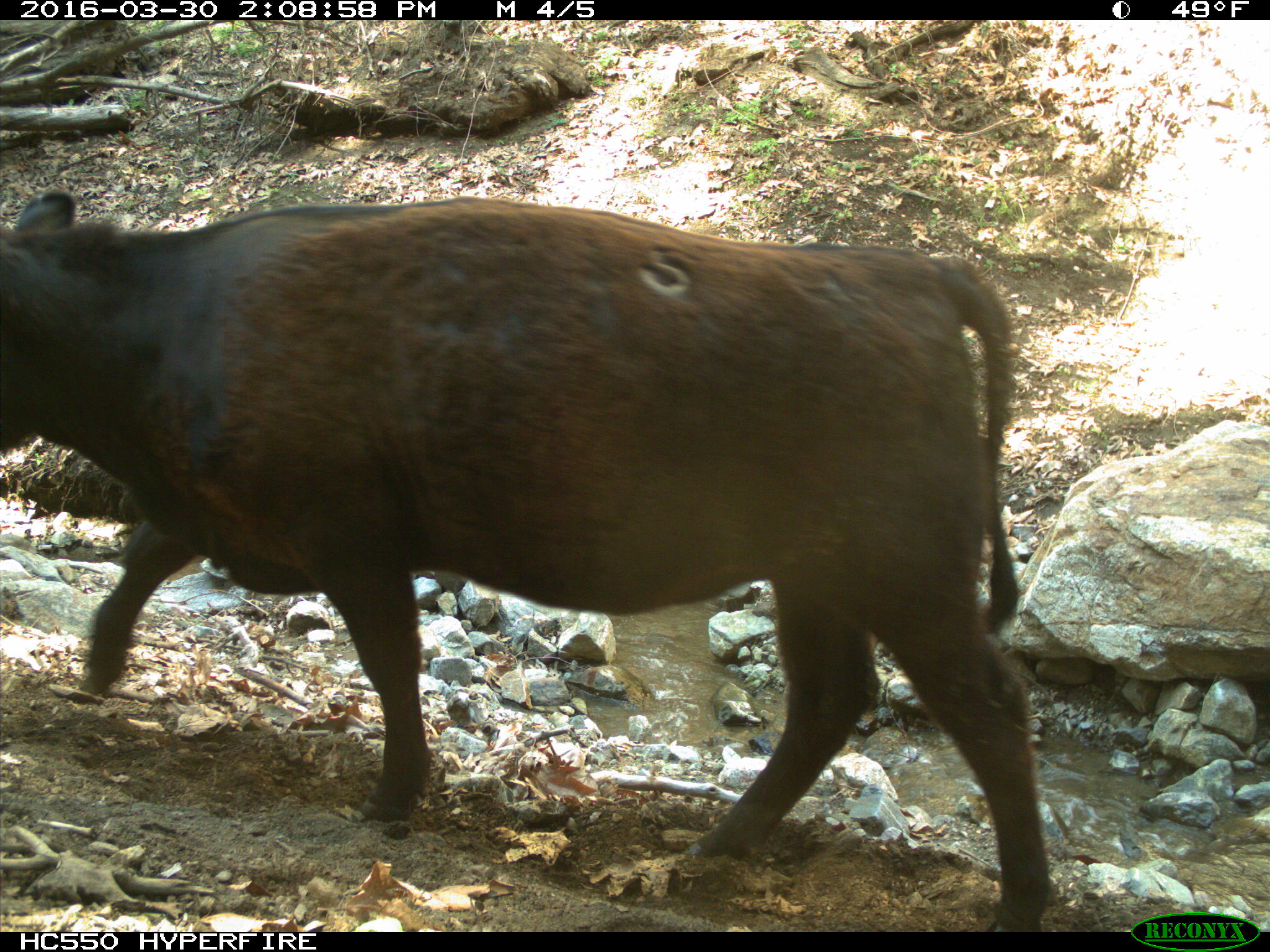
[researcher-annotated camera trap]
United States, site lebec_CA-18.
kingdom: Animalia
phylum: Chordata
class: Mammalia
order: Artiodactyla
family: Bovidae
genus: Bos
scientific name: Bos taurus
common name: domestic cow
Bos taurus (domestic cow).